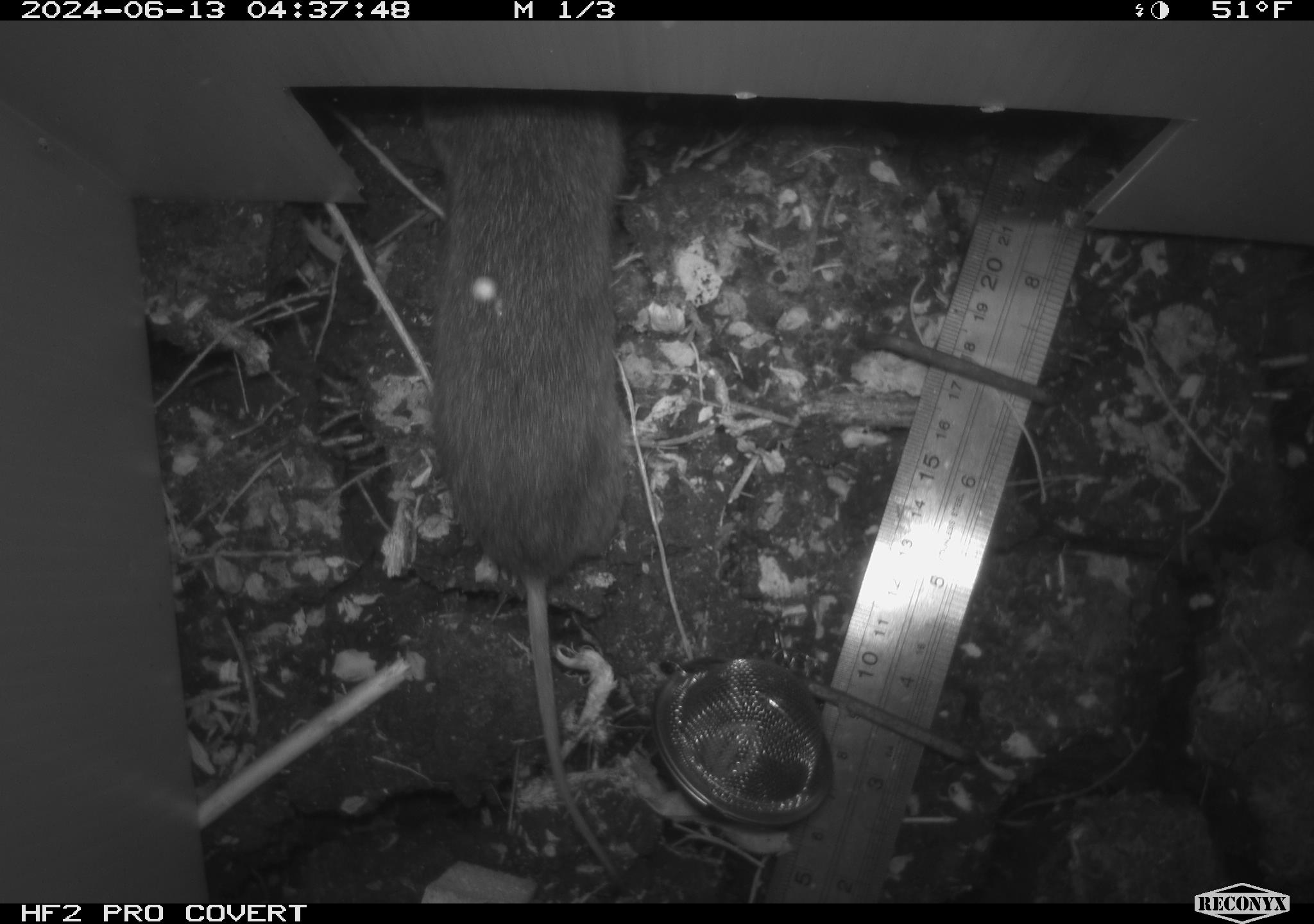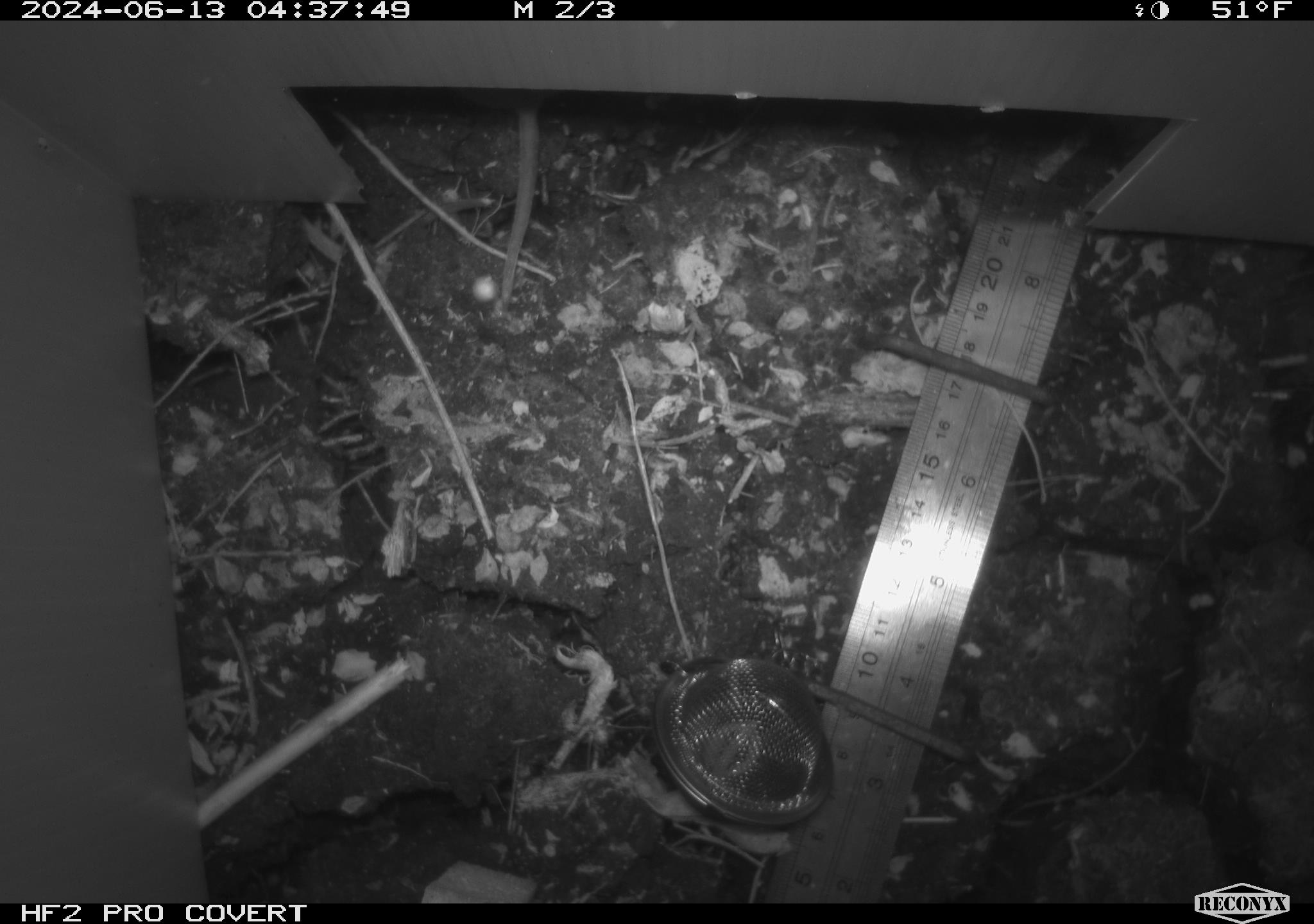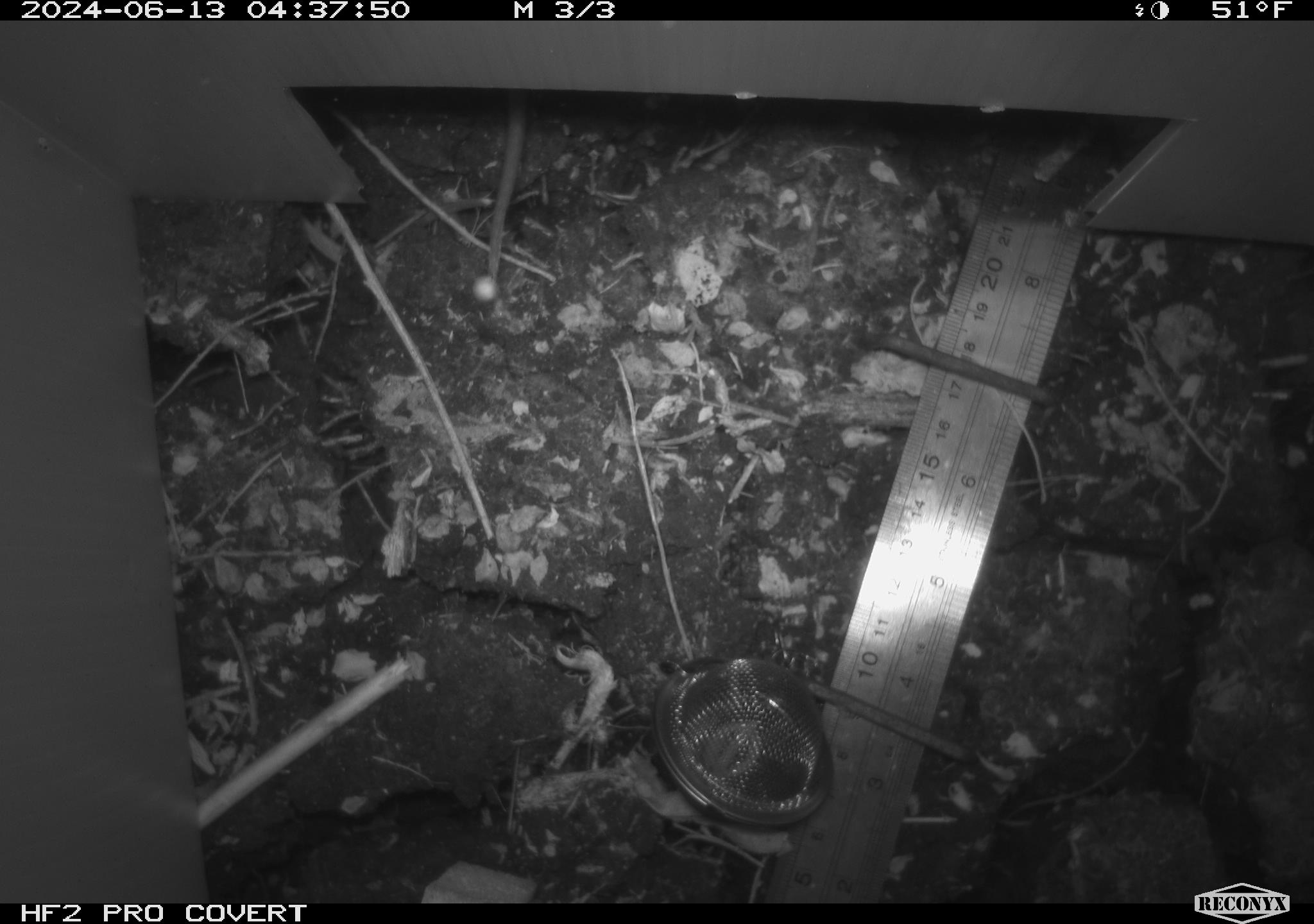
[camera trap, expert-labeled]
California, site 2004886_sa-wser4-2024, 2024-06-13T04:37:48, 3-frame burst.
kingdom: Animalia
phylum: Chordata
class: Mammalia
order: Rodentia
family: Cricetidae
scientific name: Arvicolinae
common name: voles, lemmings, and muskrats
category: arvicolinae subfamily